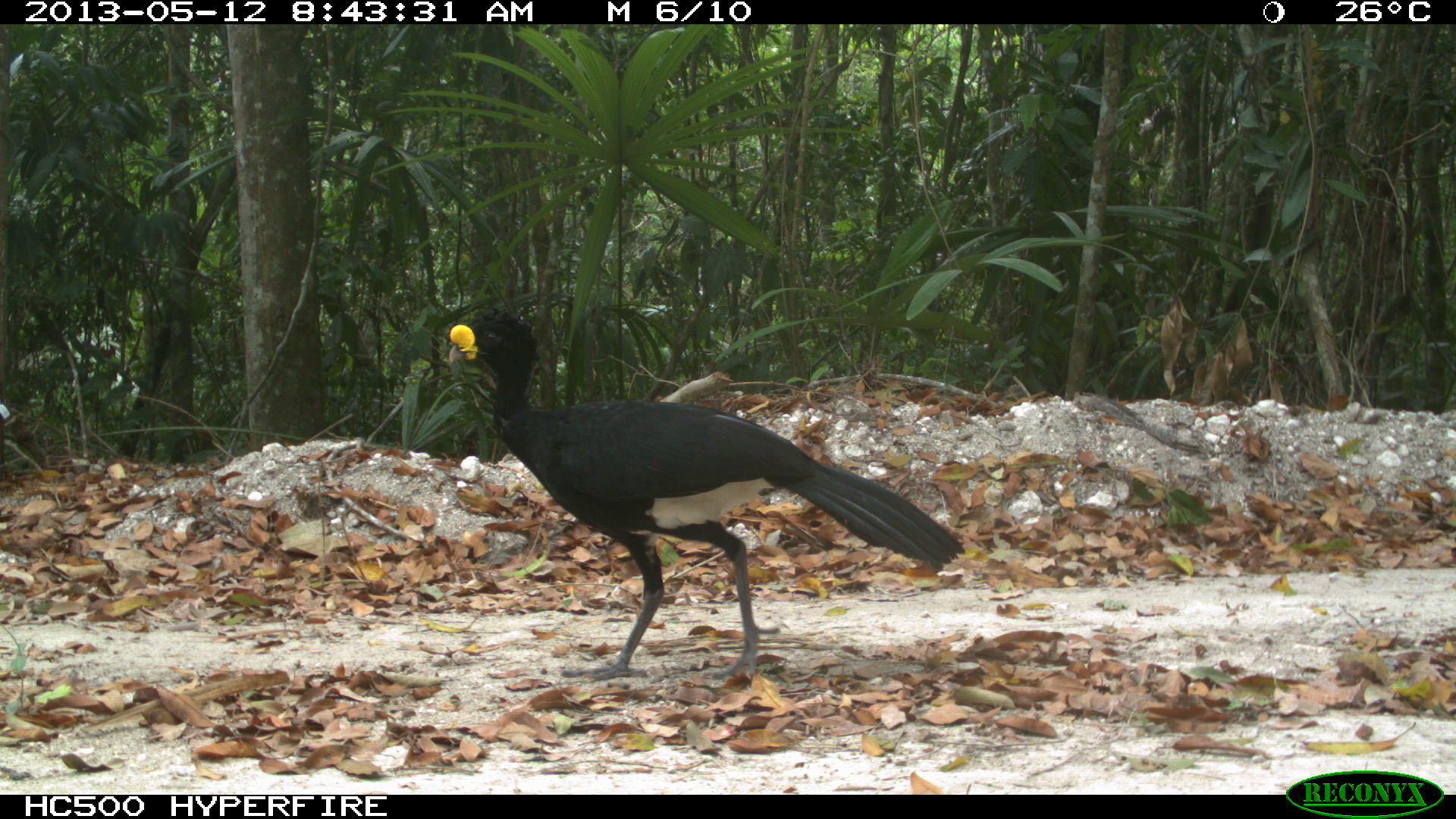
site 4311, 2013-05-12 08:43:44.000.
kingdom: Animalia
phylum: Chordata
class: Aves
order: Galliformes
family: Cracidae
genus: Crax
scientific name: Crax rubra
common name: great curassow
Crax rubra (great curassow), count 1, sex male.